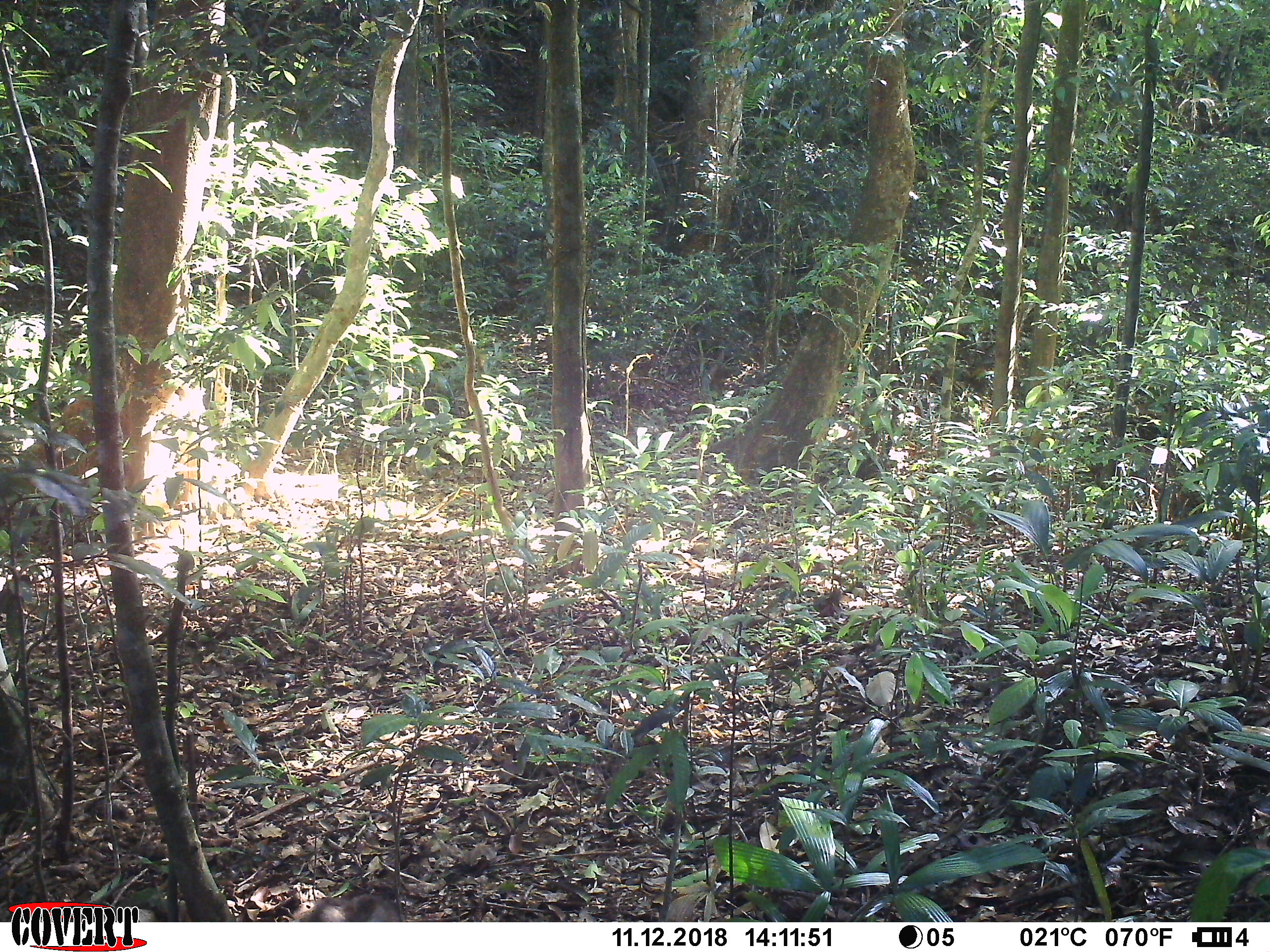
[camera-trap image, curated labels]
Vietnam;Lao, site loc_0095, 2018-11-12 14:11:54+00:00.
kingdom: Animalia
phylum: Chordata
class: Mammalia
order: Primates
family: Cercopithecidae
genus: Macaca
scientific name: Macaca nemestrina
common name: pig-tailed macaque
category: pig tailed macaque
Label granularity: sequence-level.